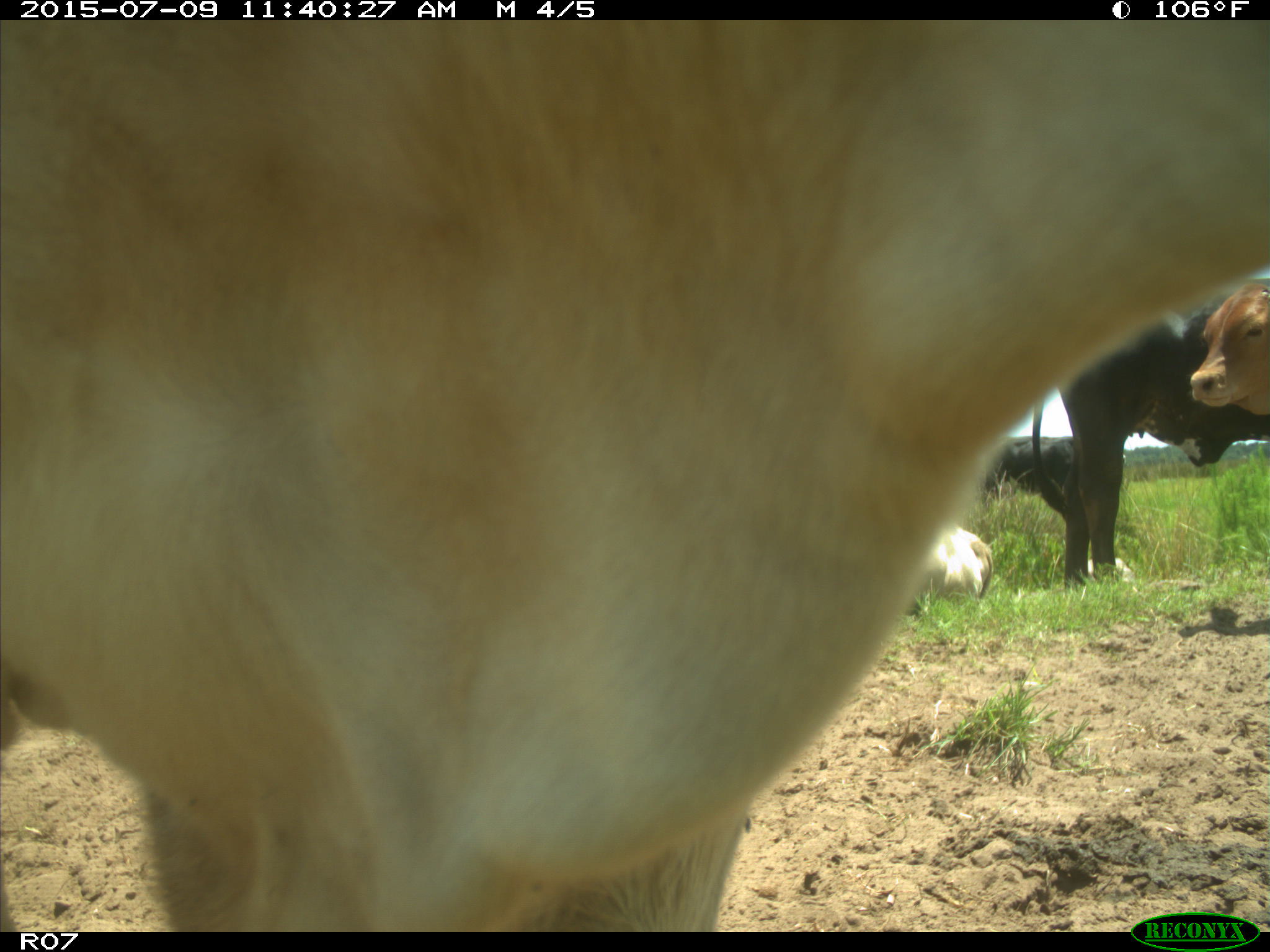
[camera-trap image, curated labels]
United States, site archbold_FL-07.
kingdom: Animalia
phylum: Chordata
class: Mammalia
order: Artiodactyla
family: Bovidae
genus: Bos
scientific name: Bos taurus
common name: domestic cow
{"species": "Bos taurus (domestic cow)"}